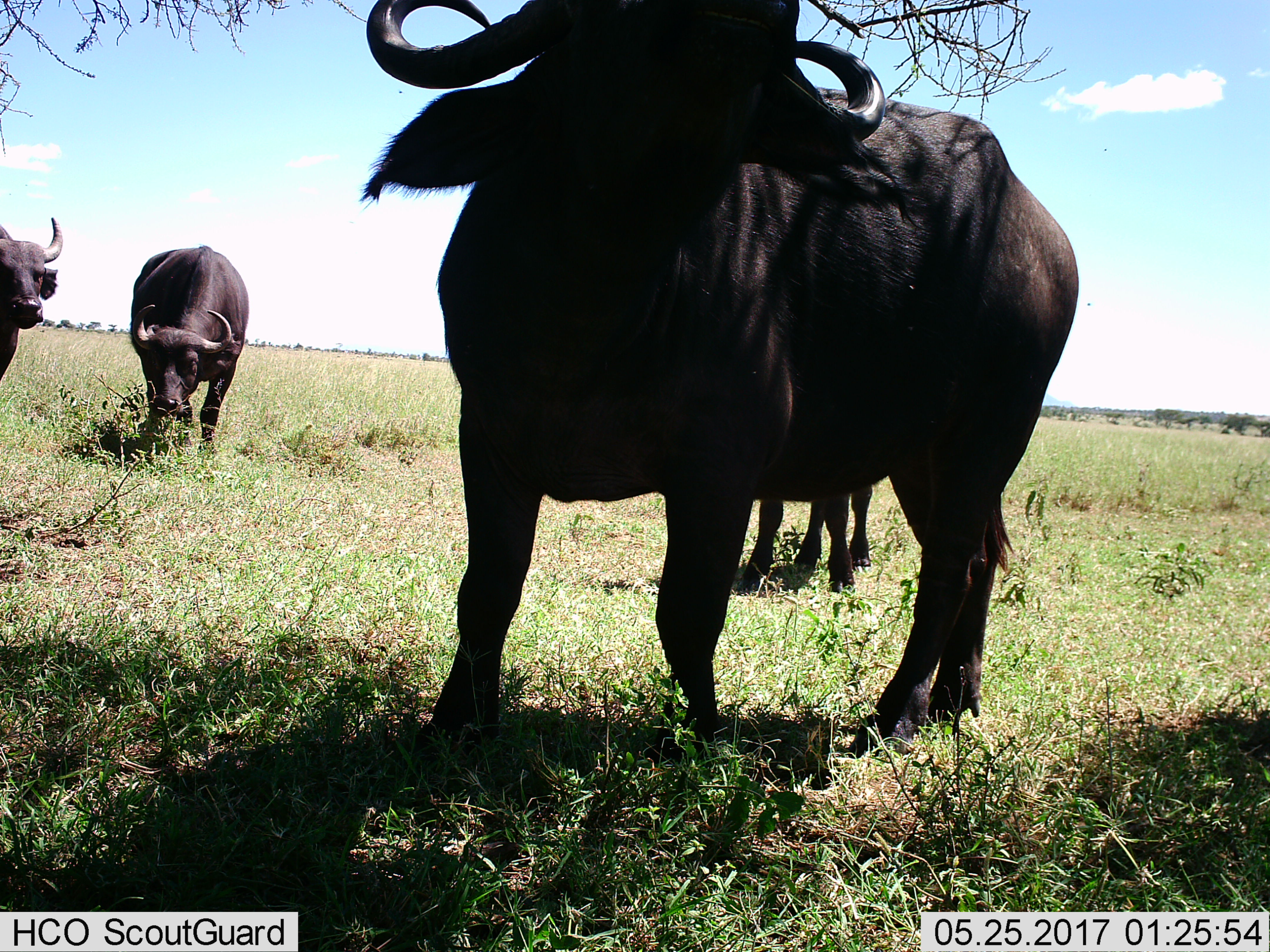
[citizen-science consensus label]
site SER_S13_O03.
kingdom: Animalia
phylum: Chordata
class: Mammalia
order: Artiodactyla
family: Bovidae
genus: Syncerus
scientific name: Syncerus caffer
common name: african buffalo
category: buffalo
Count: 4.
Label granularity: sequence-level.